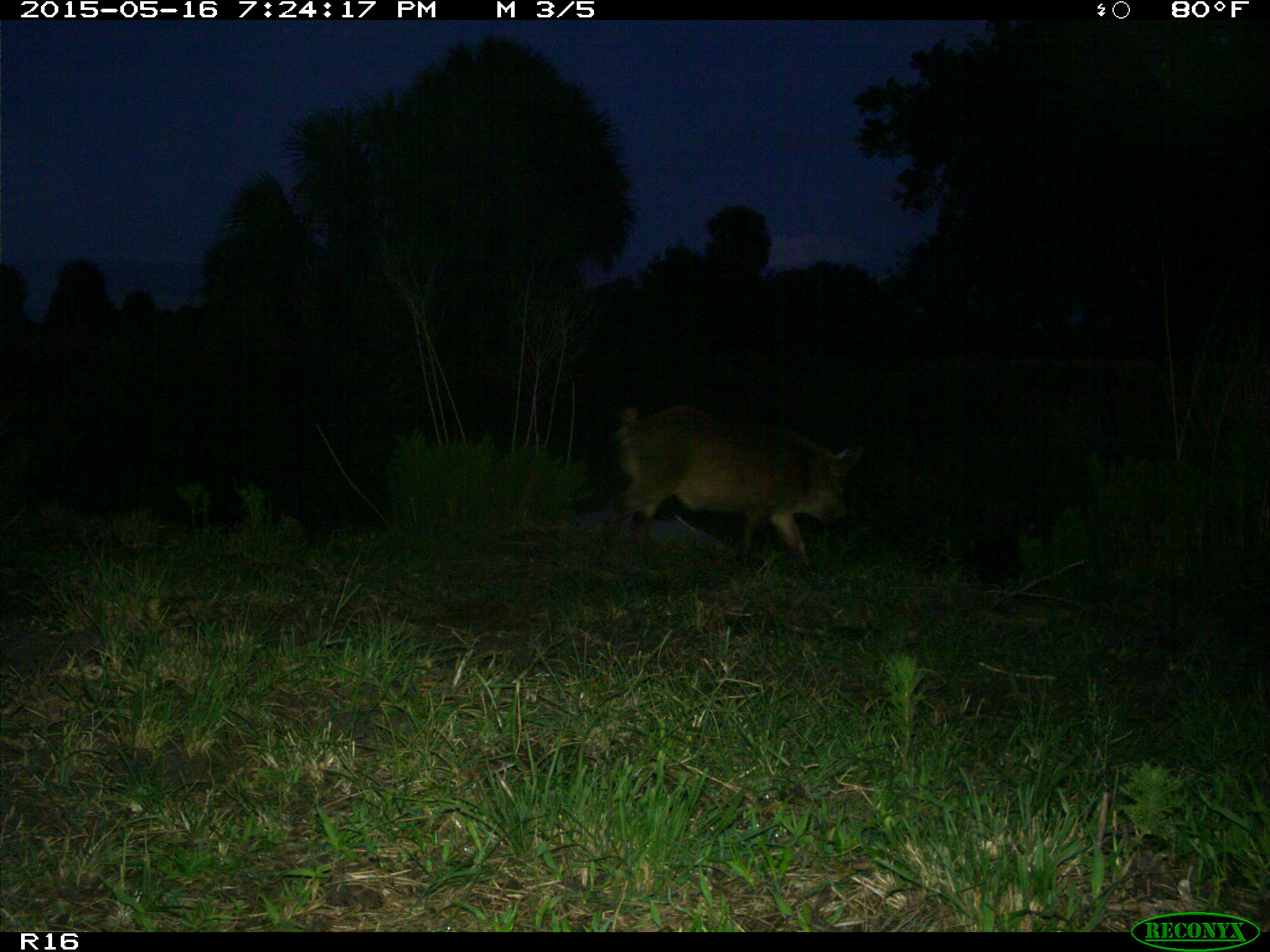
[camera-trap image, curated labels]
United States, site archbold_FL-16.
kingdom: Animalia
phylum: Chordata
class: Mammalia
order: Artiodactyla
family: Suidae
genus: Sus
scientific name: Sus scrofa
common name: wild boar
Sus scrofa (wild boar).